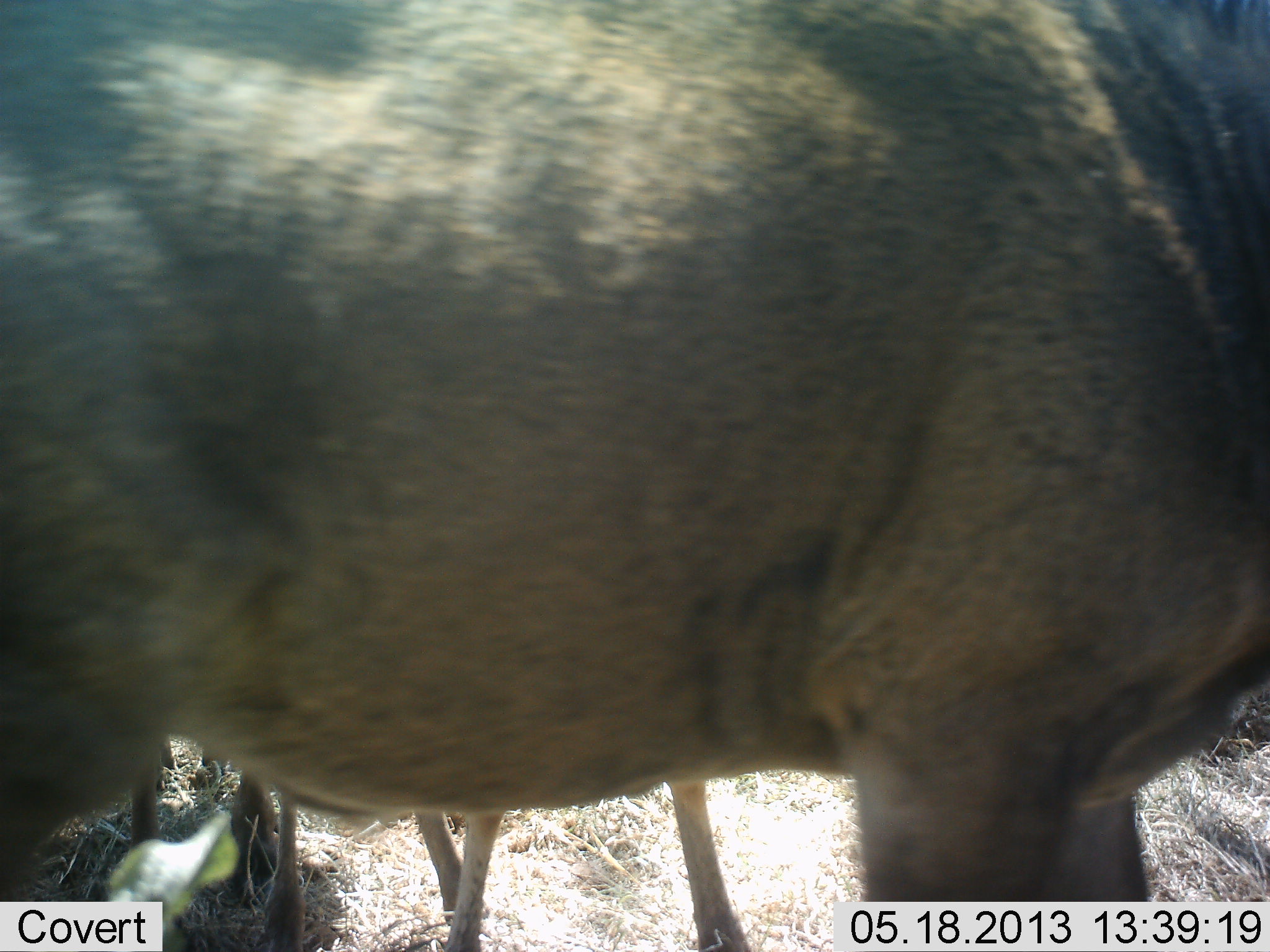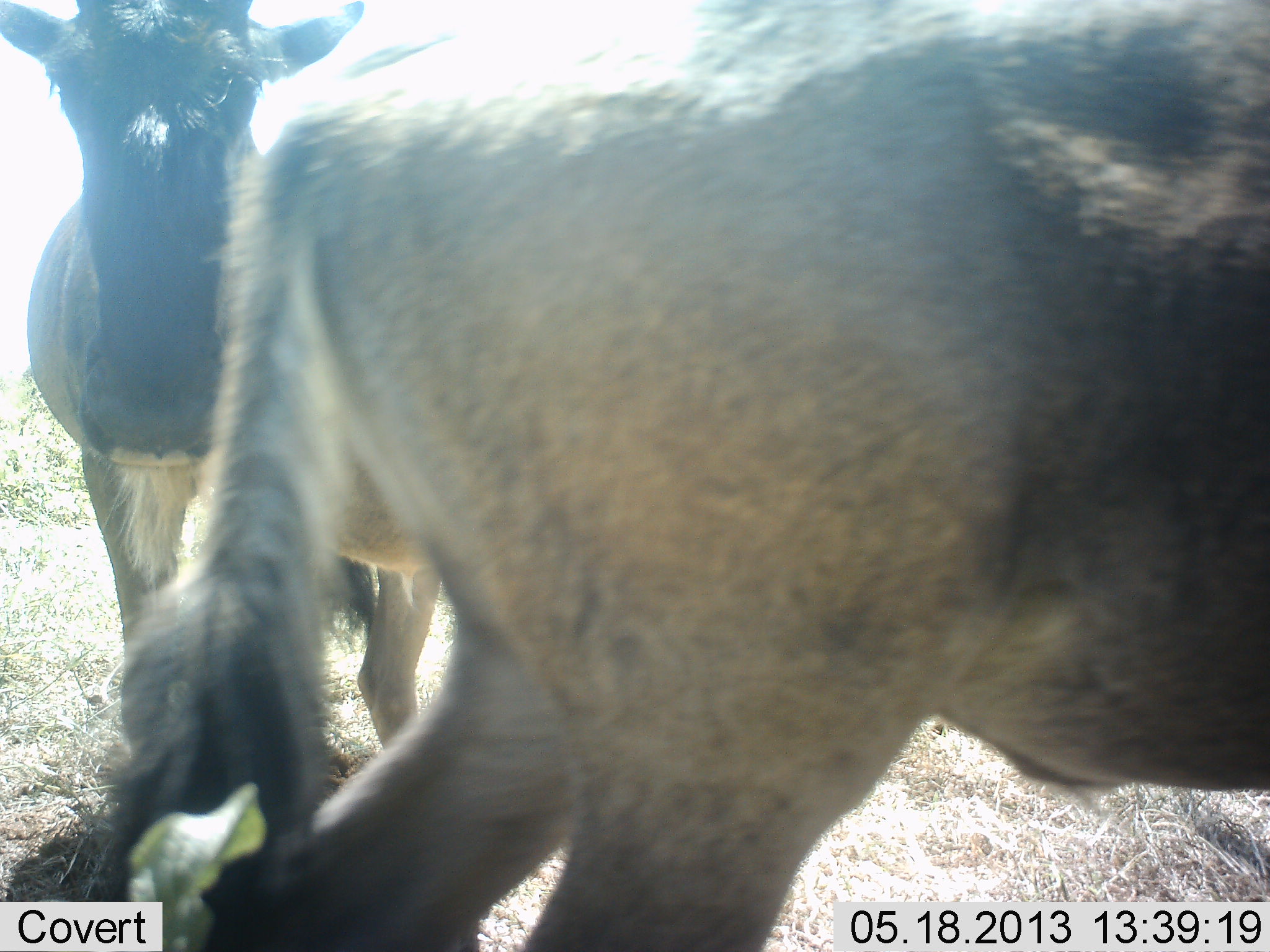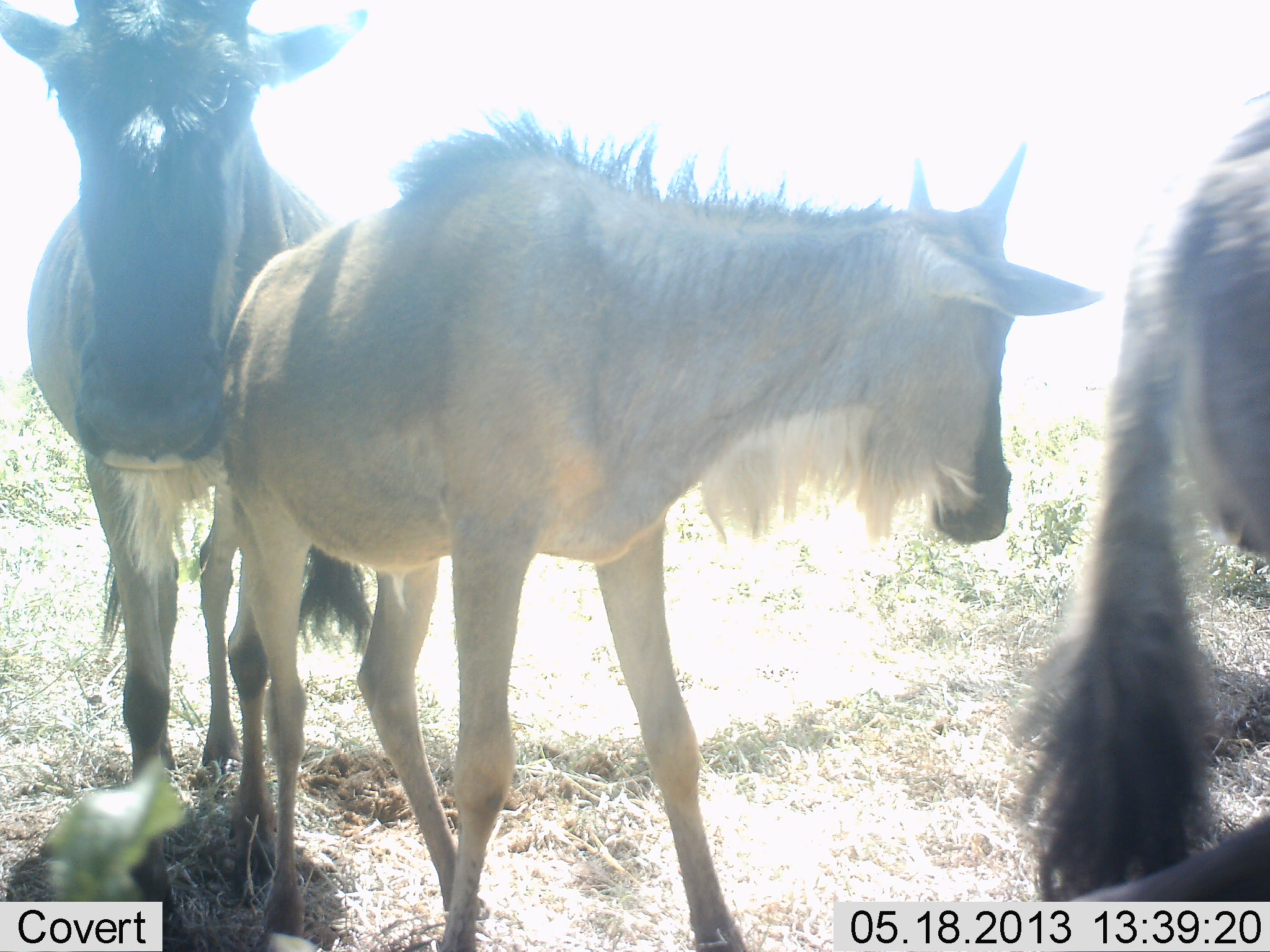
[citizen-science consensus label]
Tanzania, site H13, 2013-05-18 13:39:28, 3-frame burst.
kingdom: Animalia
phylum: Chordata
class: Mammalia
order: Artiodactyla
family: Bovidae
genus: Connochaetes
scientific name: Connochaetes taurinus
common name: blue wildebeest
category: wildebeest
Wildebeest (blue wildebeest) (Connochaetes taurinus), count 3. Behavior (volunteer vote fractions): standing 93%, resting 0%, moving 79%, interacting 7%. Young present (vote fraction): 43%. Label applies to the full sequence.